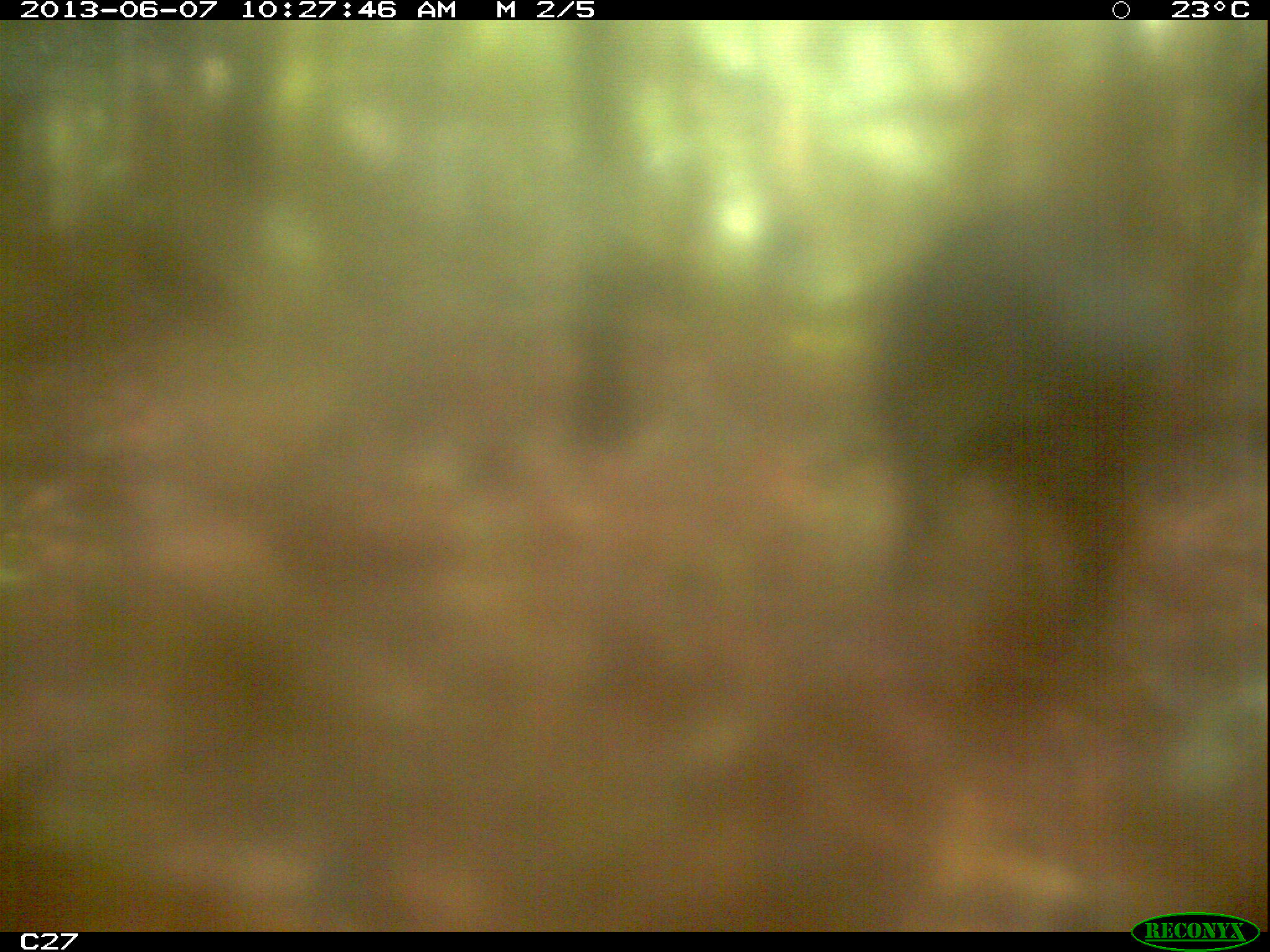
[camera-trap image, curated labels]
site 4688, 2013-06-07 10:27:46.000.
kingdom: Animalia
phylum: Chordata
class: Mammalia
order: Artiodactyla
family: Suidae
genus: Sus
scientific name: Sus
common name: pigs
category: unknown pig_peccary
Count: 2.